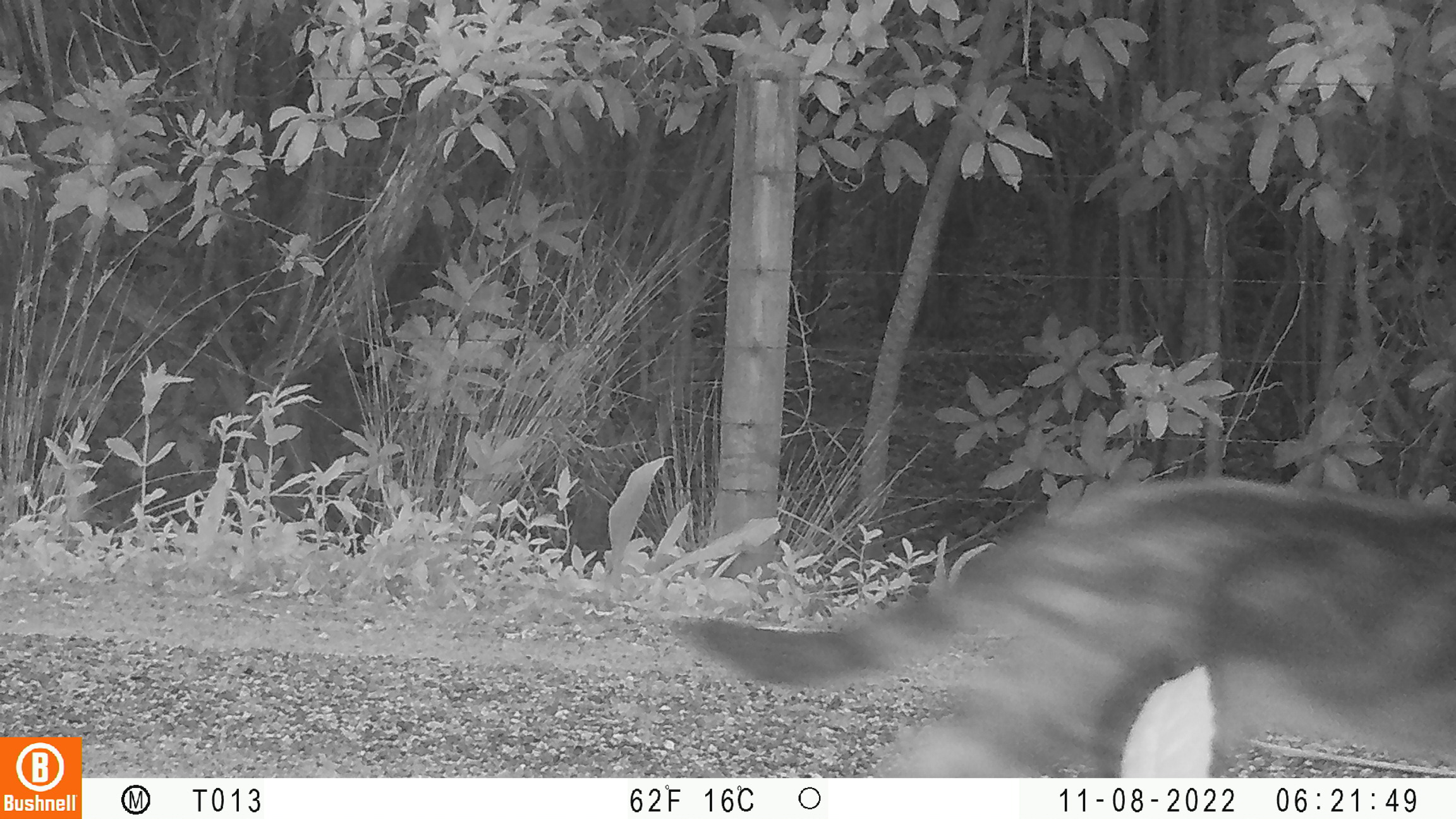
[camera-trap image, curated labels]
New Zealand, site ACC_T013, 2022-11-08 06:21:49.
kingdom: Animalia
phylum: Chordata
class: Mammalia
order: Carnivora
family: Felidae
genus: Felis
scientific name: Felis catus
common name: domestic cat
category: cat